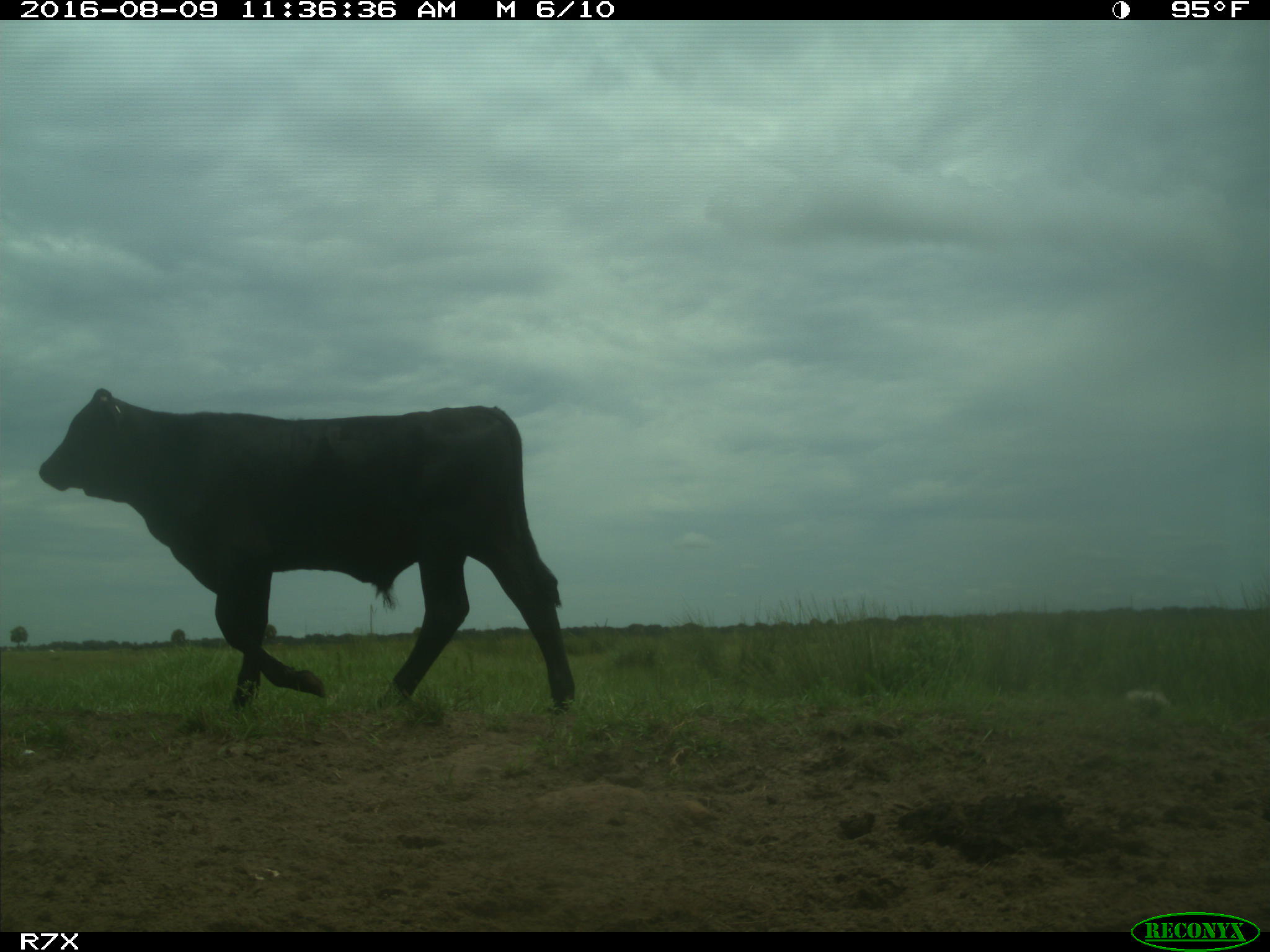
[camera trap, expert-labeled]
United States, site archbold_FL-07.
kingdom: Animalia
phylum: Chordata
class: Mammalia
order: Artiodactyla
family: Bovidae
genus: Bos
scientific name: Bos taurus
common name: domestic cow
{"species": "Bos taurus (domestic cow)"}